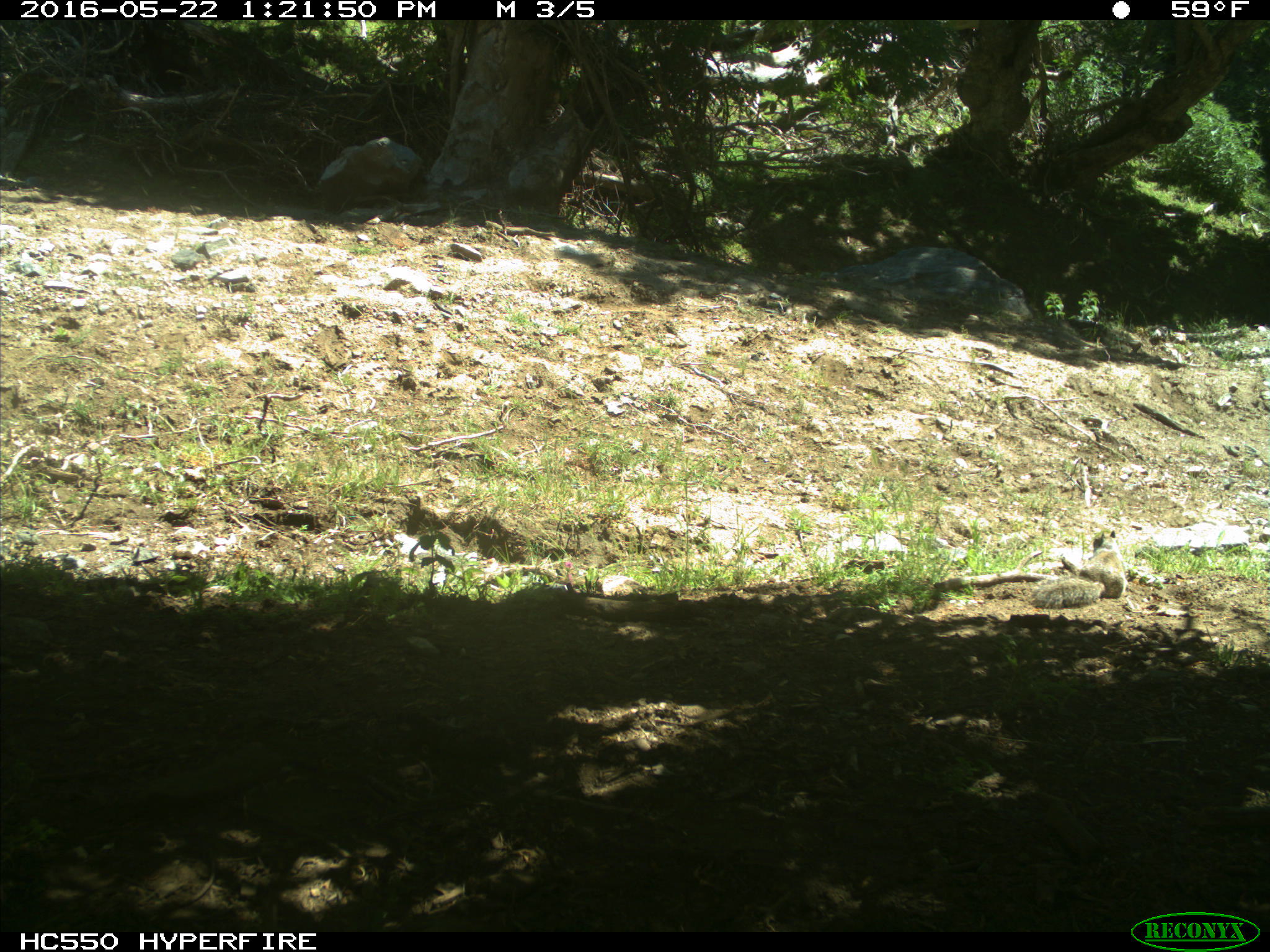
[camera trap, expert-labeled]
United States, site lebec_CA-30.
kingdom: Animalia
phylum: Chordata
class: Mammalia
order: Rodentia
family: Sciuridae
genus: Otospermophilus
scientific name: Otospermophilus beecheyi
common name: california ground squirrel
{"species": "Otospermophilus beecheyi (california ground squirrel)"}